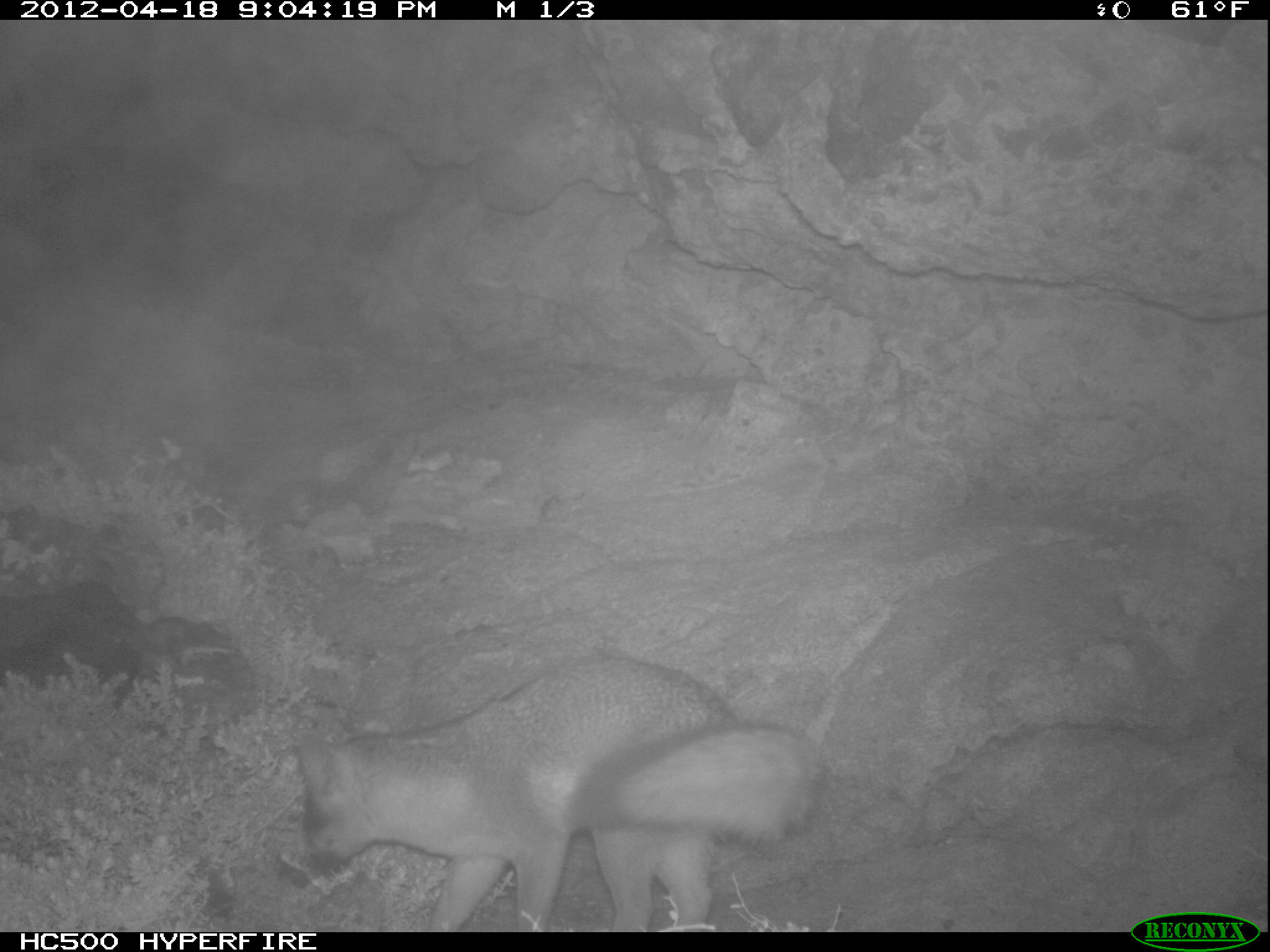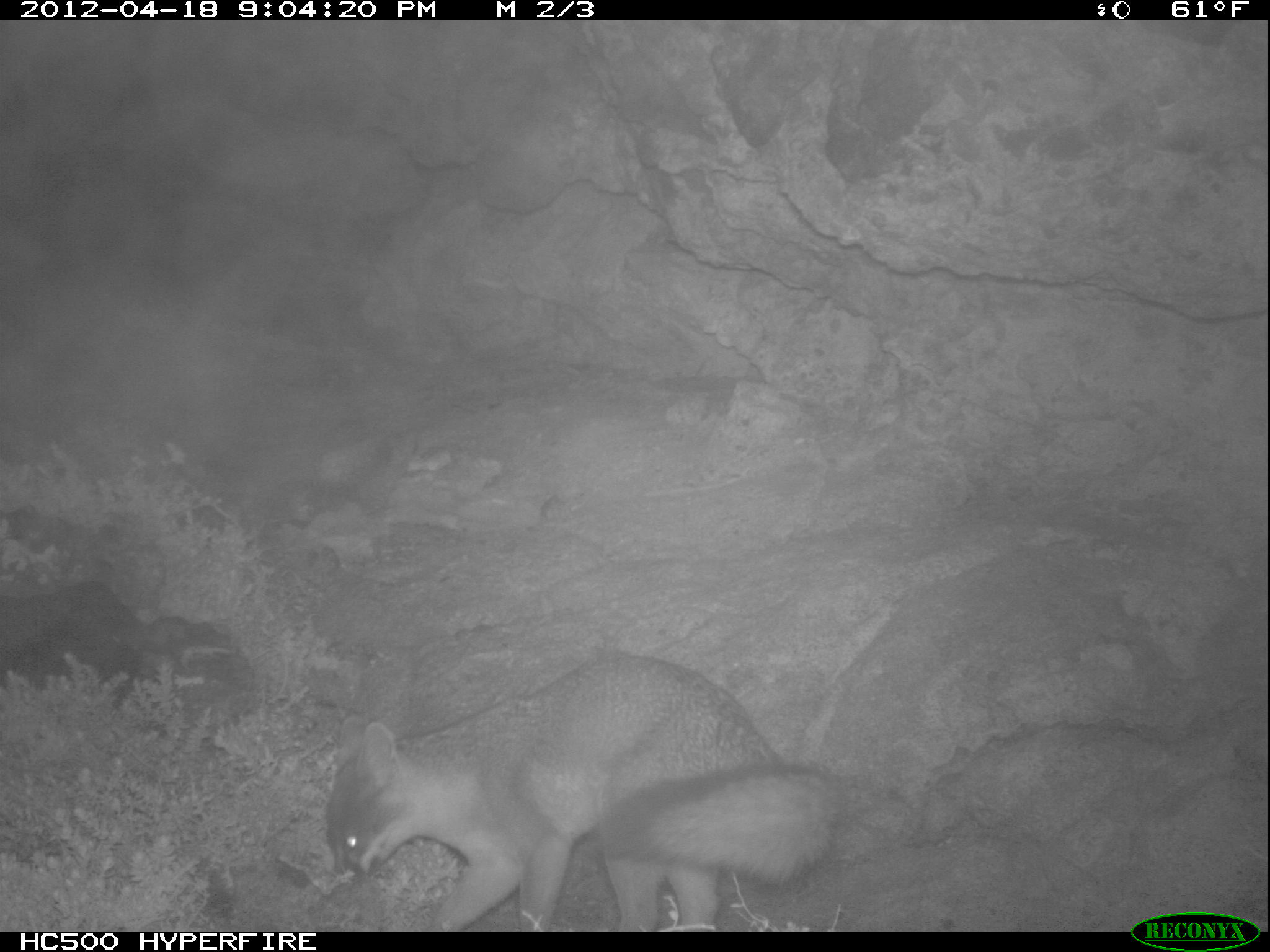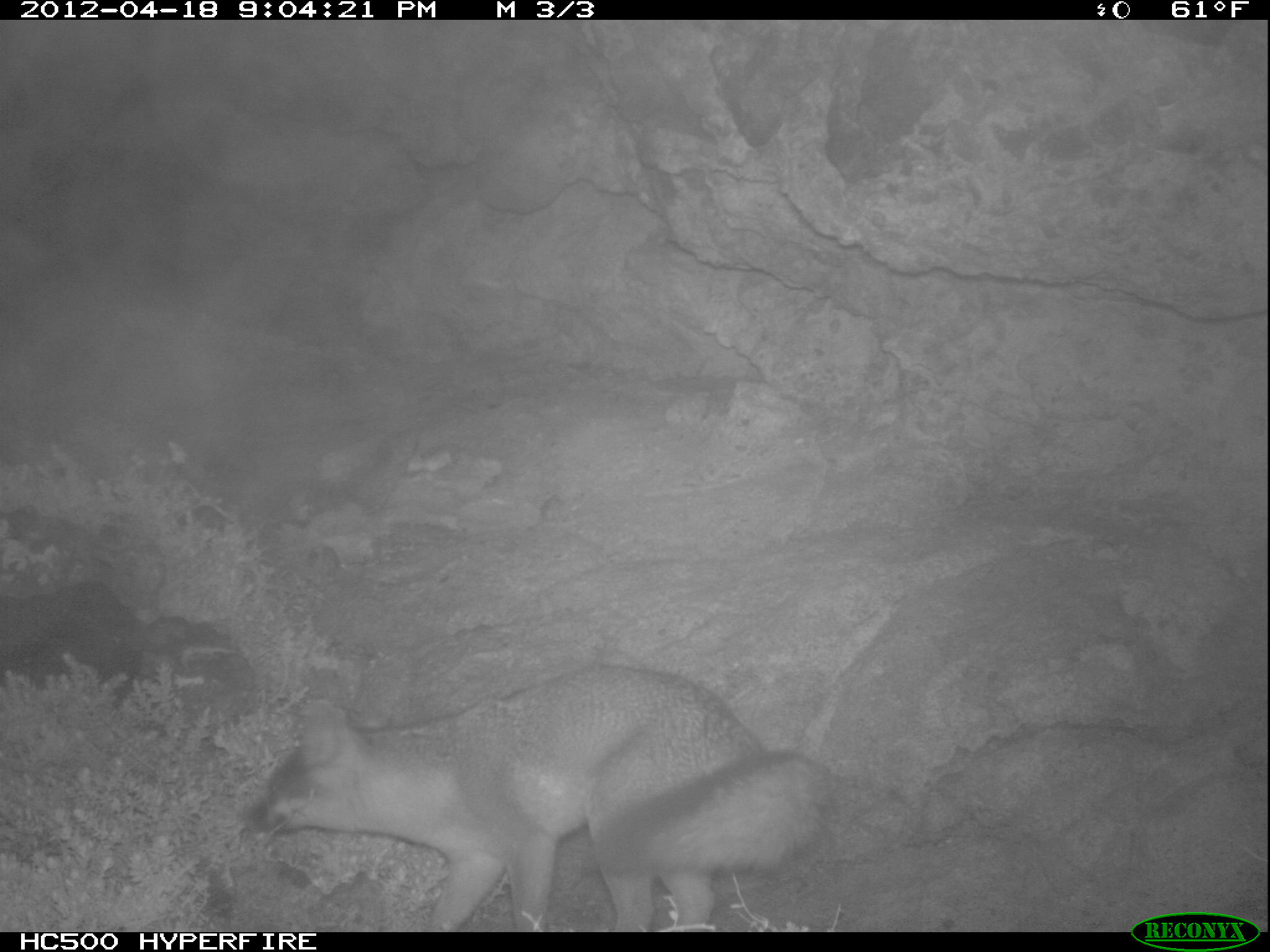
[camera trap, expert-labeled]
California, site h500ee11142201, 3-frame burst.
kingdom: Animalia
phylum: Chordata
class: Mammalia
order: Carnivora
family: Canidae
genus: Urocyon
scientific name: Urocyon littoralis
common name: island fox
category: fox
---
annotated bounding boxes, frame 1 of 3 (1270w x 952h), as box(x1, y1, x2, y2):
fox: box(295, 654, 819, 932)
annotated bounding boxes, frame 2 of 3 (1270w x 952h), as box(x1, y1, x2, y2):
fox: box(323, 653, 837, 930)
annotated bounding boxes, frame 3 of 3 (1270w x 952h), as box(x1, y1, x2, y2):
fox: box(245, 664, 841, 933)